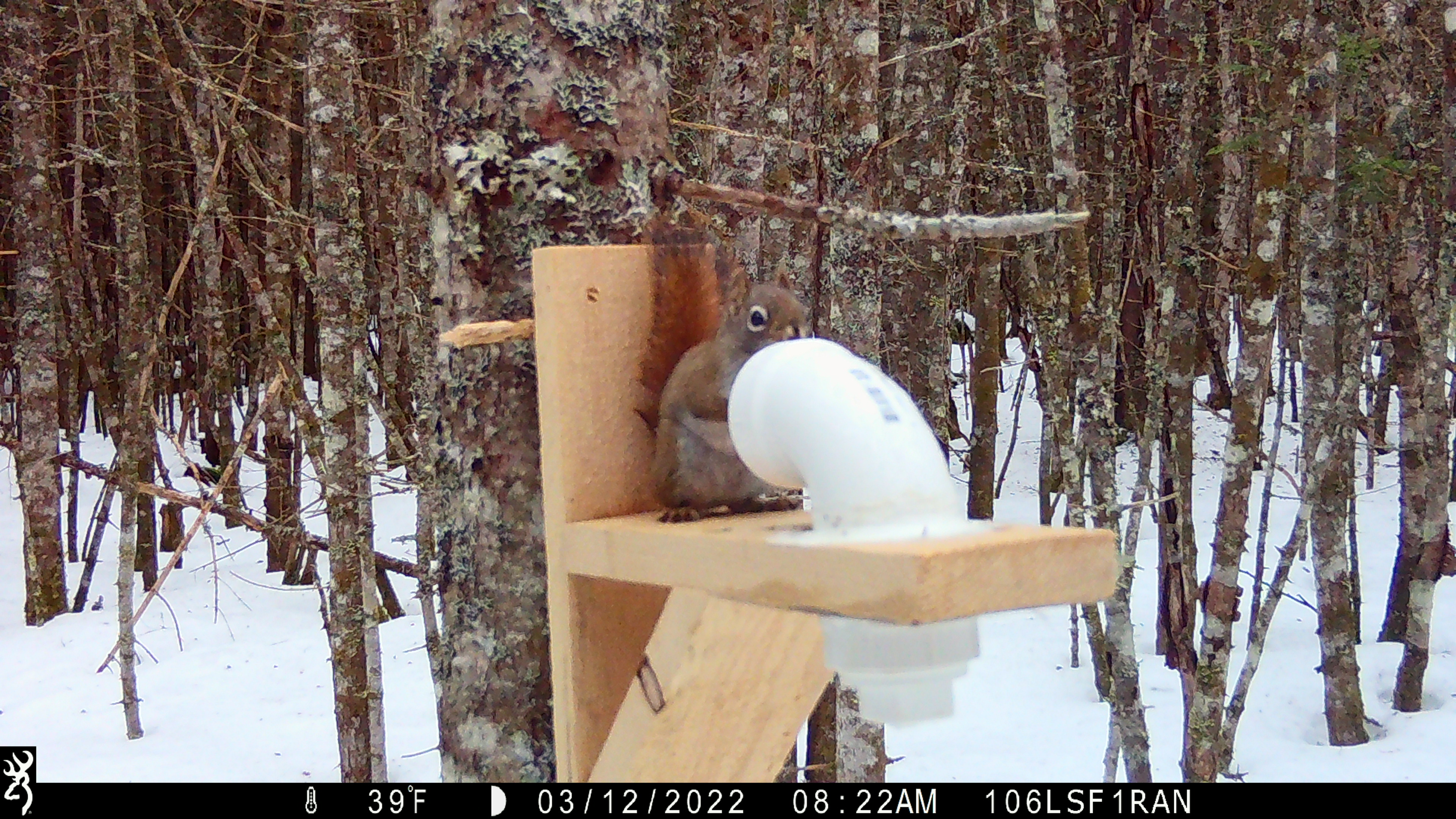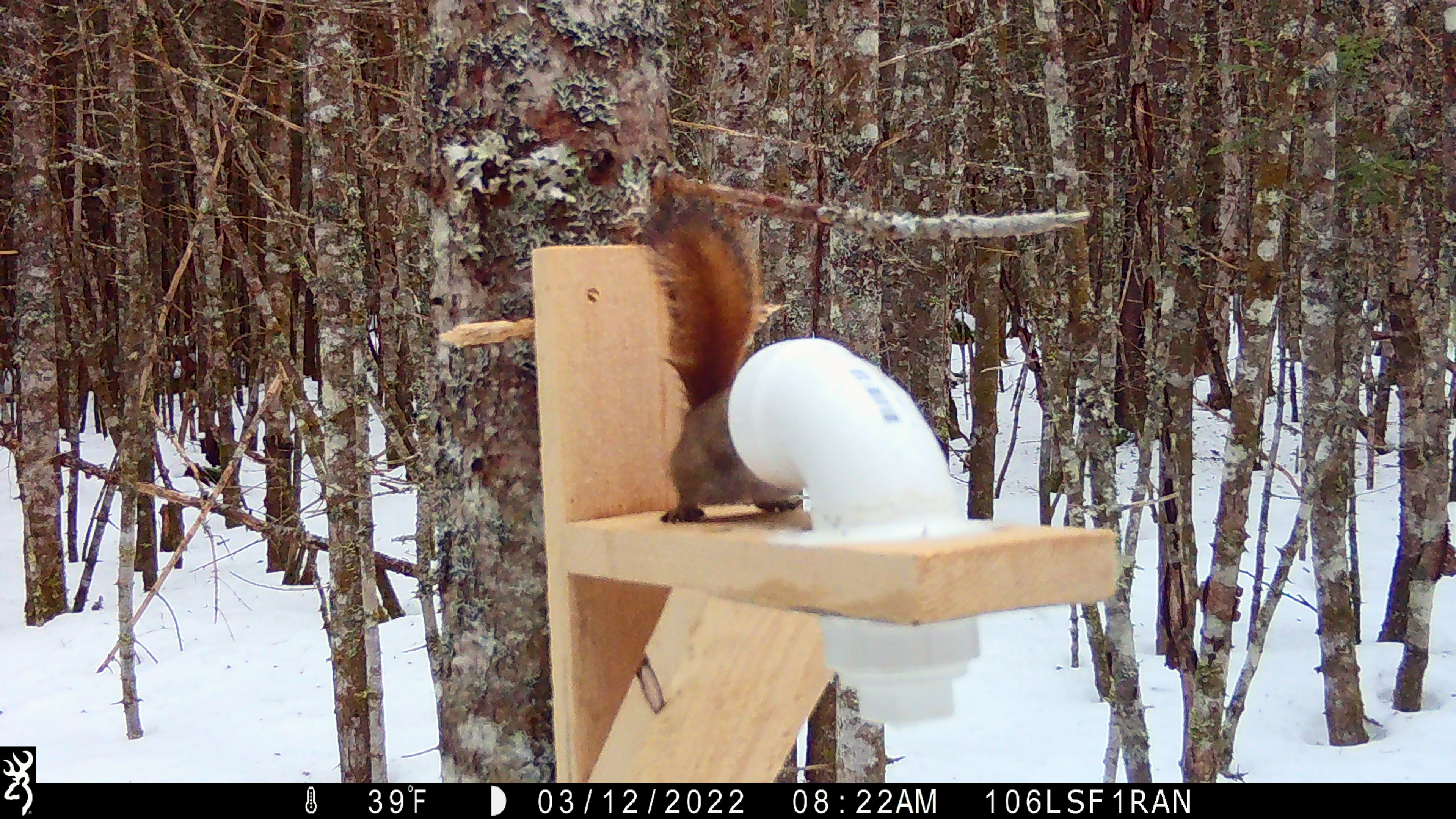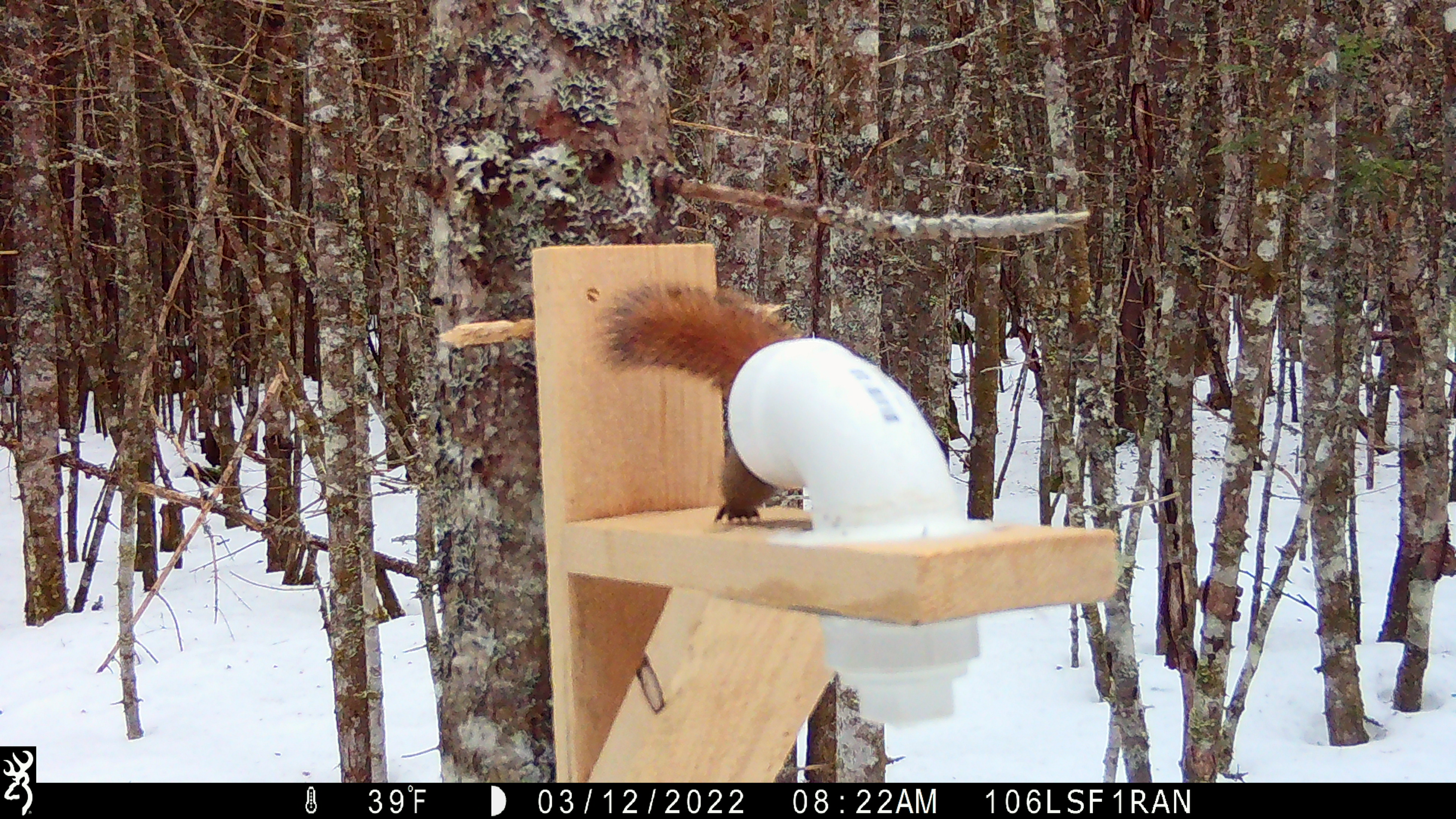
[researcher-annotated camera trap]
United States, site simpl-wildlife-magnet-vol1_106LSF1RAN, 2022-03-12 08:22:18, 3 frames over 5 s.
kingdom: Animalia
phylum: Chordata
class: Mammalia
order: Rodentia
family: Sciuridae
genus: Tamiasciurus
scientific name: Tamiasciurus hudsonicus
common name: red squirrel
Red squirrel (Tamiasciurus hudsonicus).